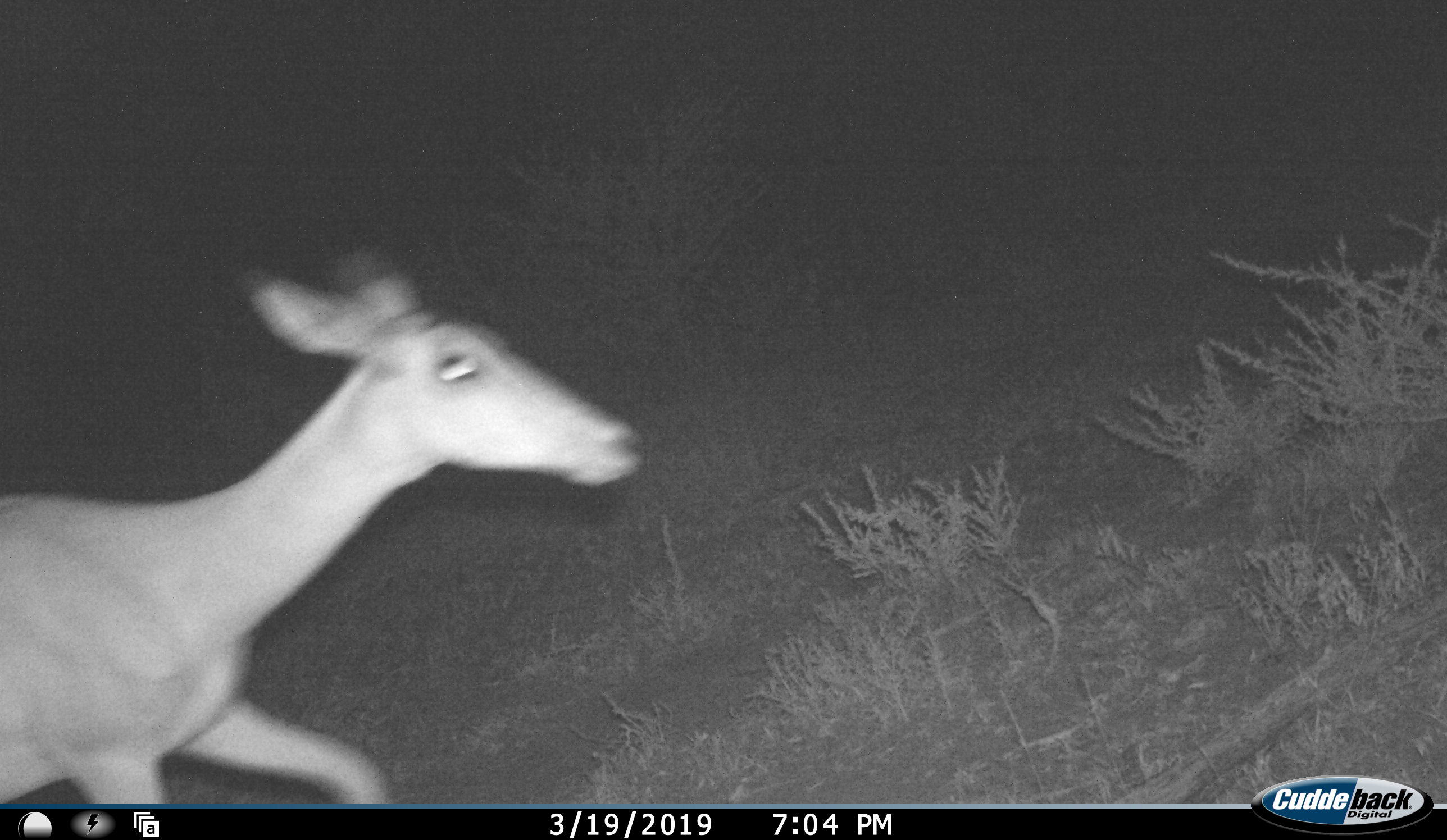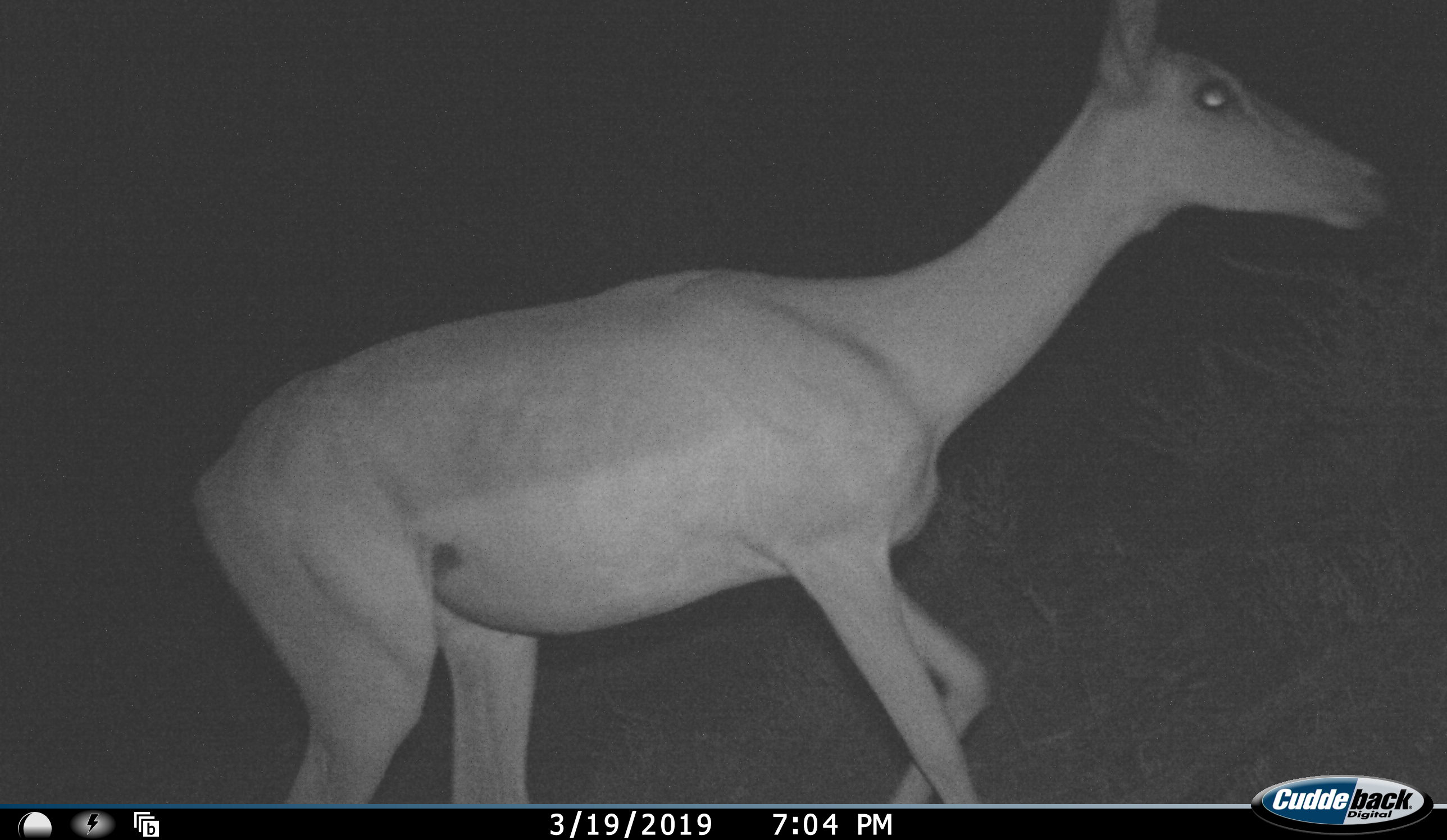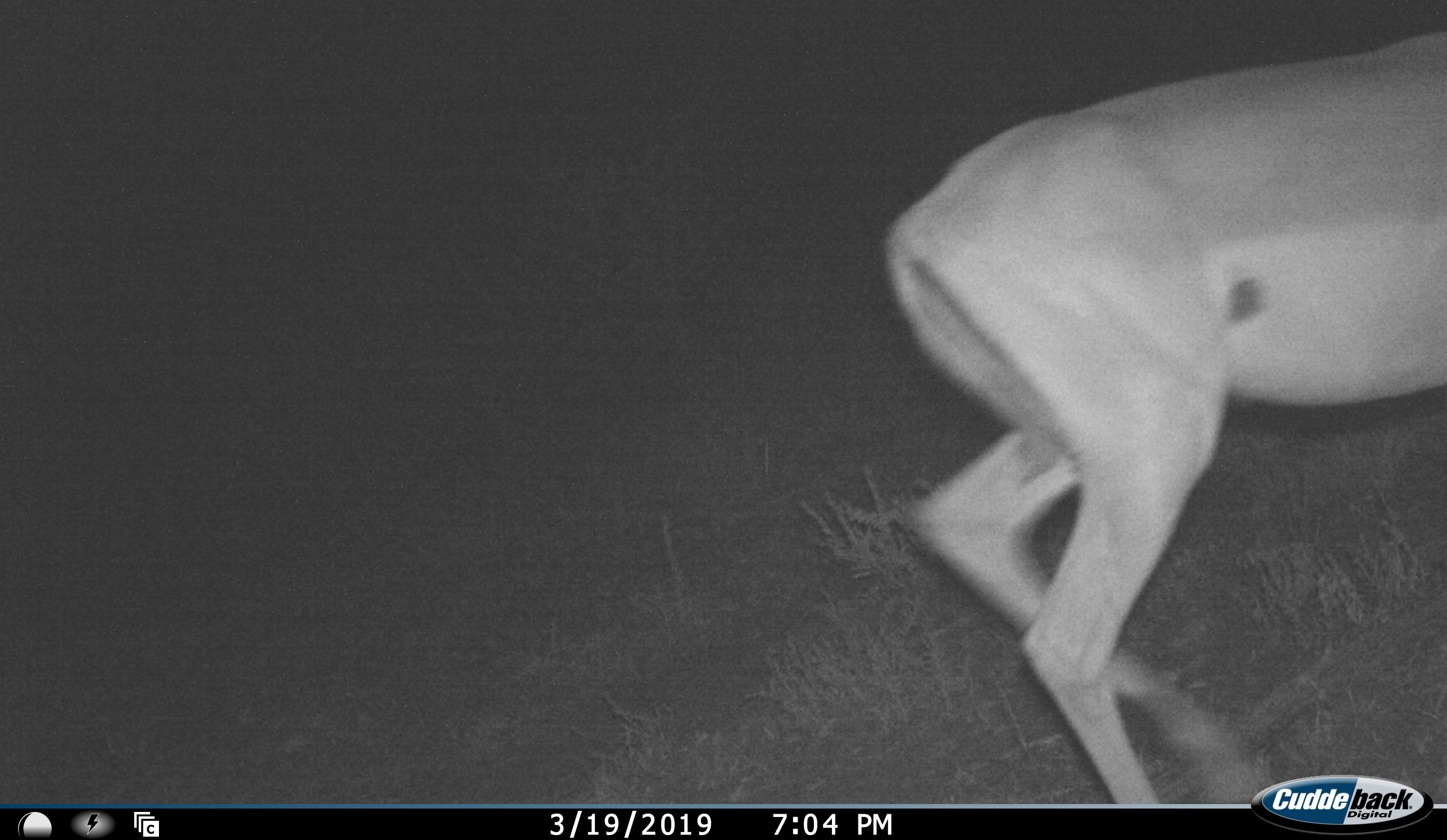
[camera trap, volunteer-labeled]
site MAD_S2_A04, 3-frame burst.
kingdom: Animalia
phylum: Chordata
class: Mammalia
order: Artiodactyla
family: Bovidae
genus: Aepyceros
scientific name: Aepyceros melampus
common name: impala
Impala (Aepyceros melampus), count 1. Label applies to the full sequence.